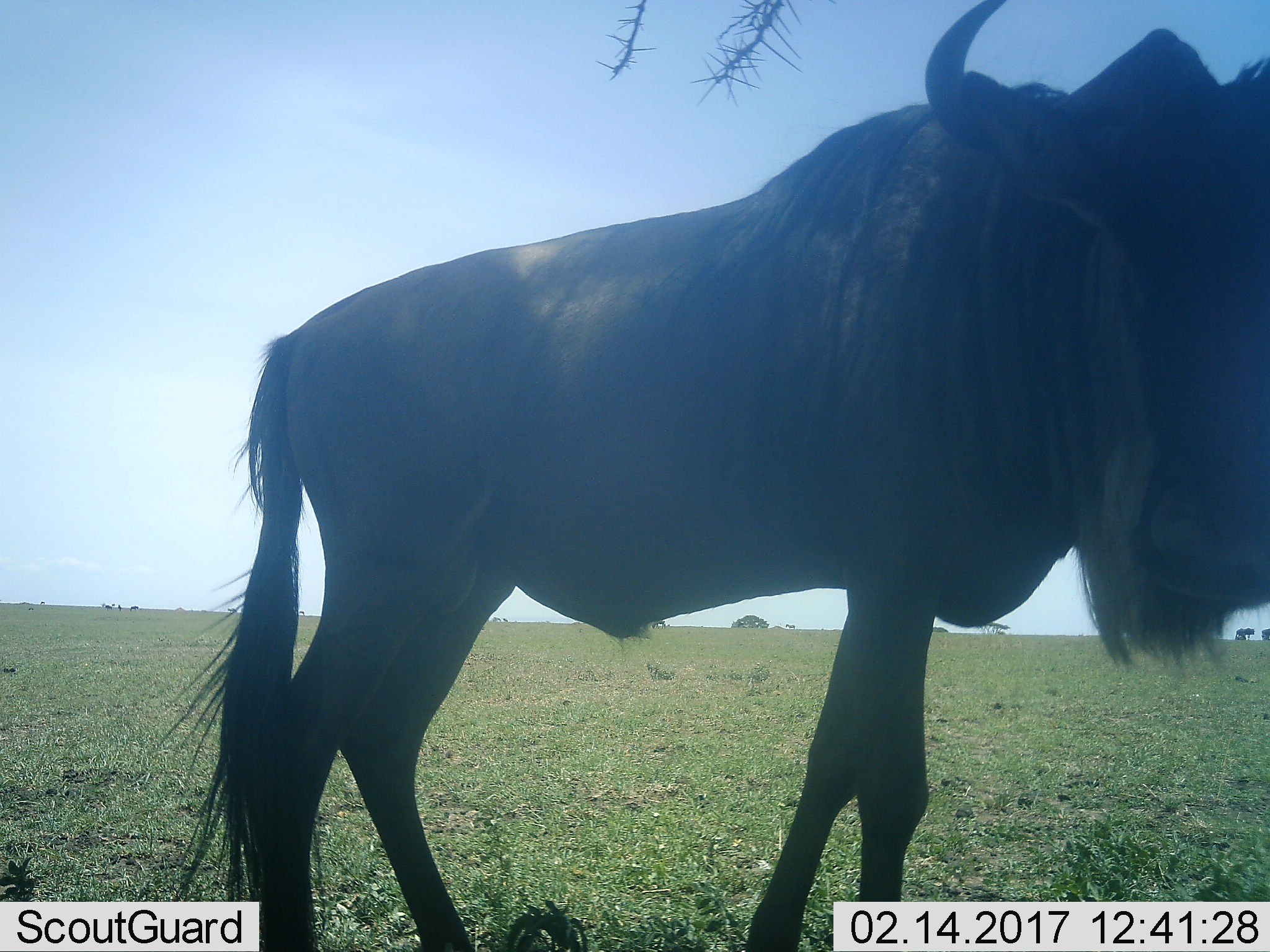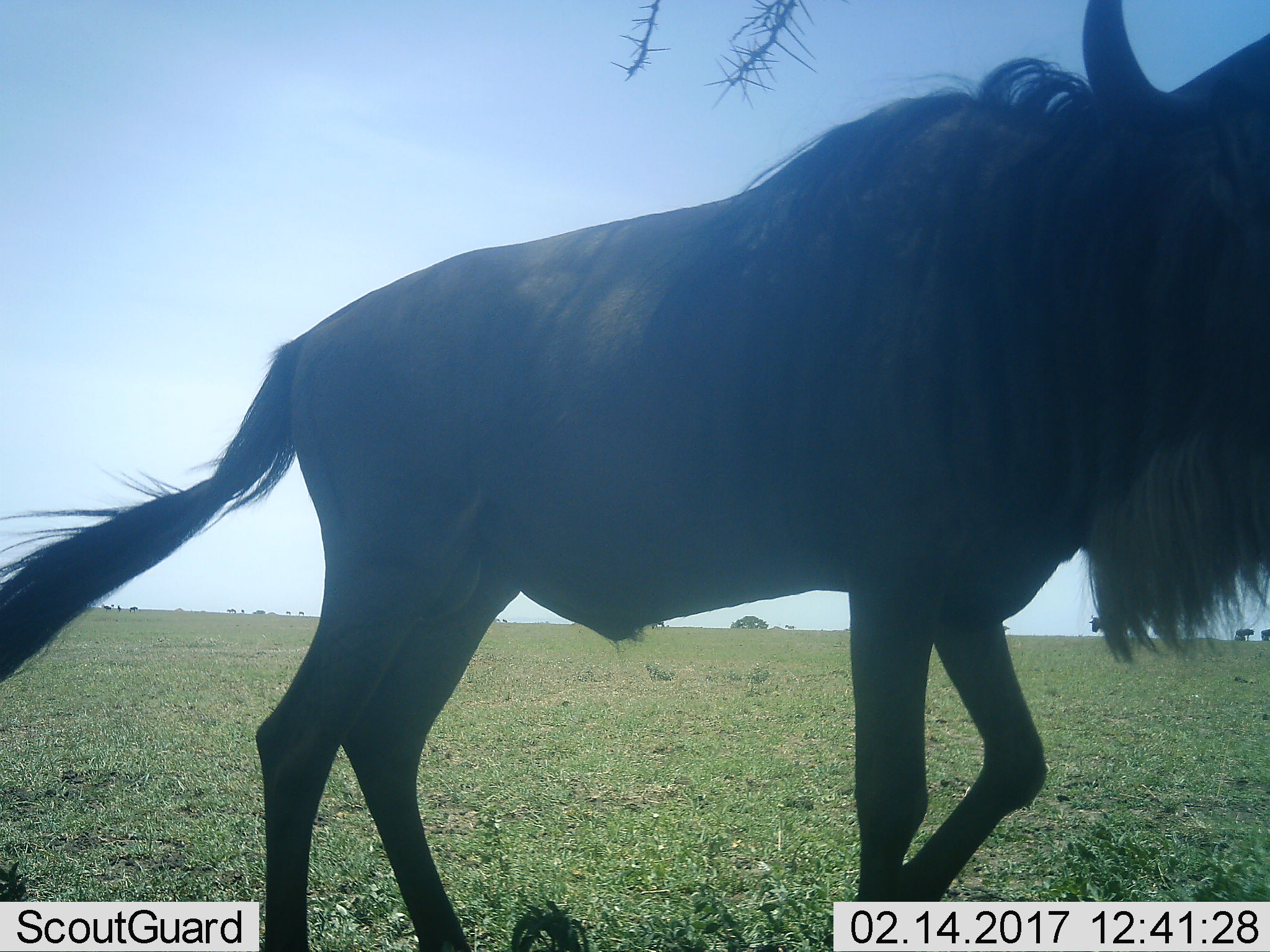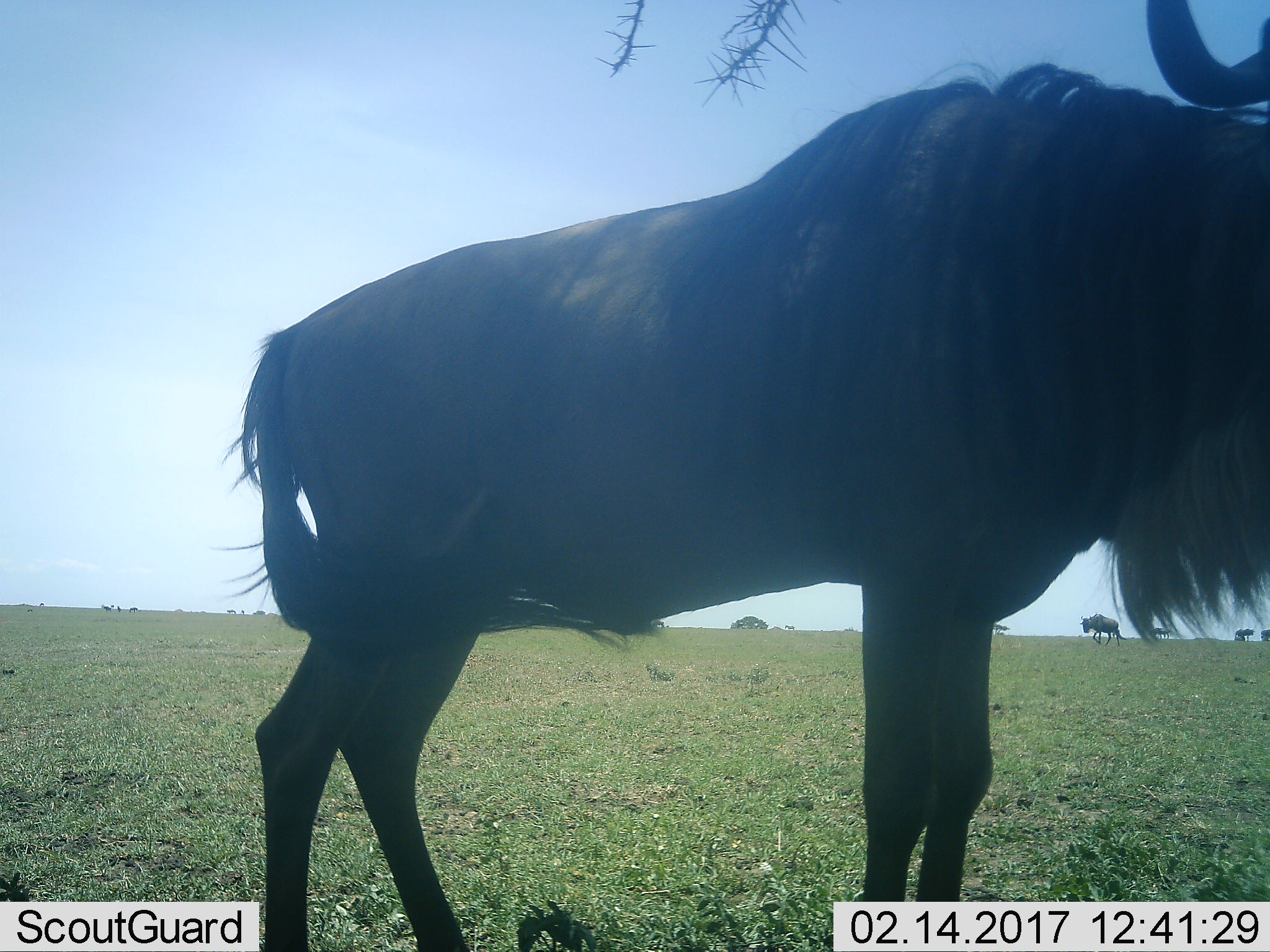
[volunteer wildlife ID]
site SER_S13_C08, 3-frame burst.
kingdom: Animalia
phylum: Chordata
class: Mammalia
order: Artiodactyla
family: Bovidae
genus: Connochaetes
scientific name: Connochaetes taurinus taurinus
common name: blue wildebeest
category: wildebeestblue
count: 1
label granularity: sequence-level